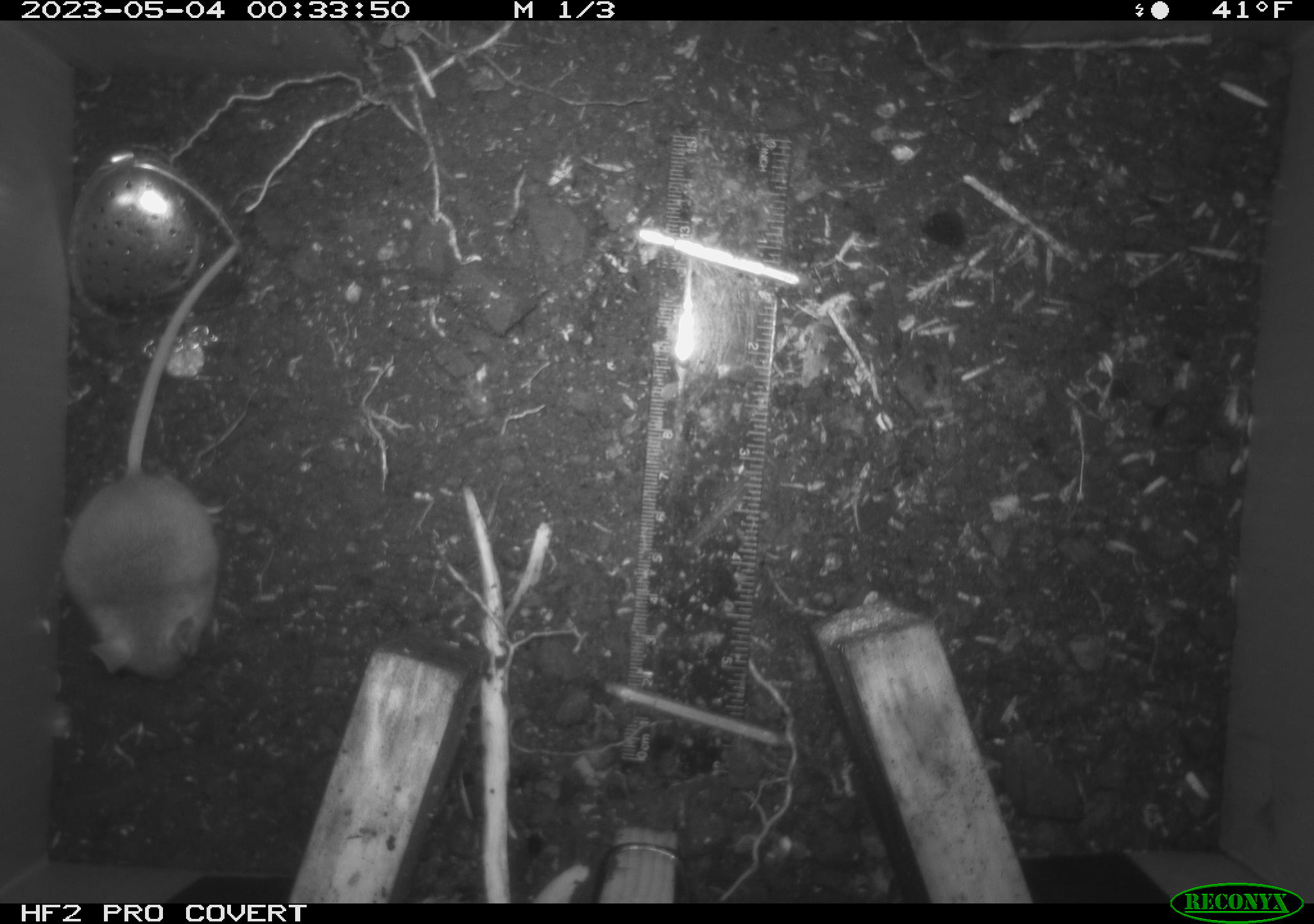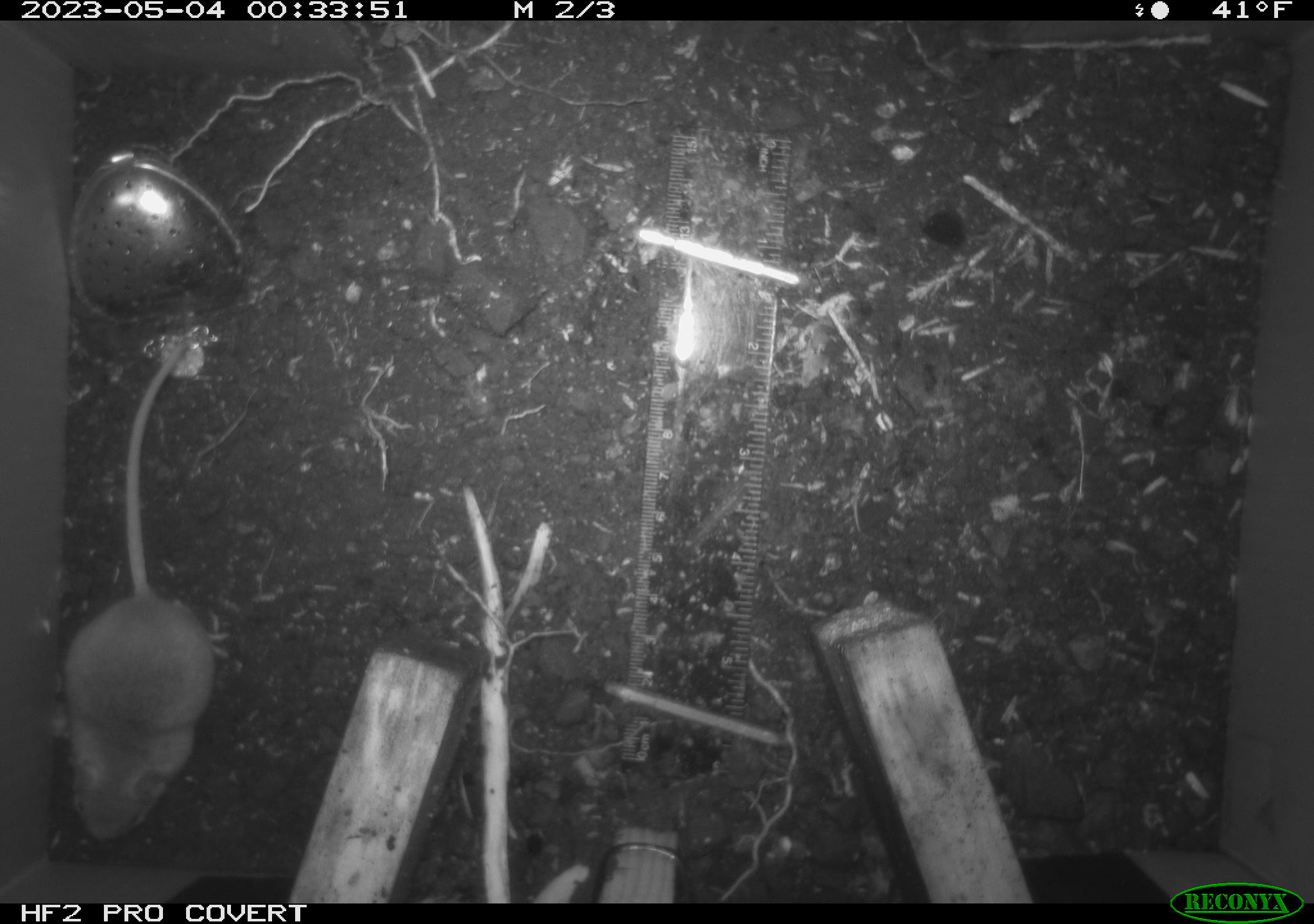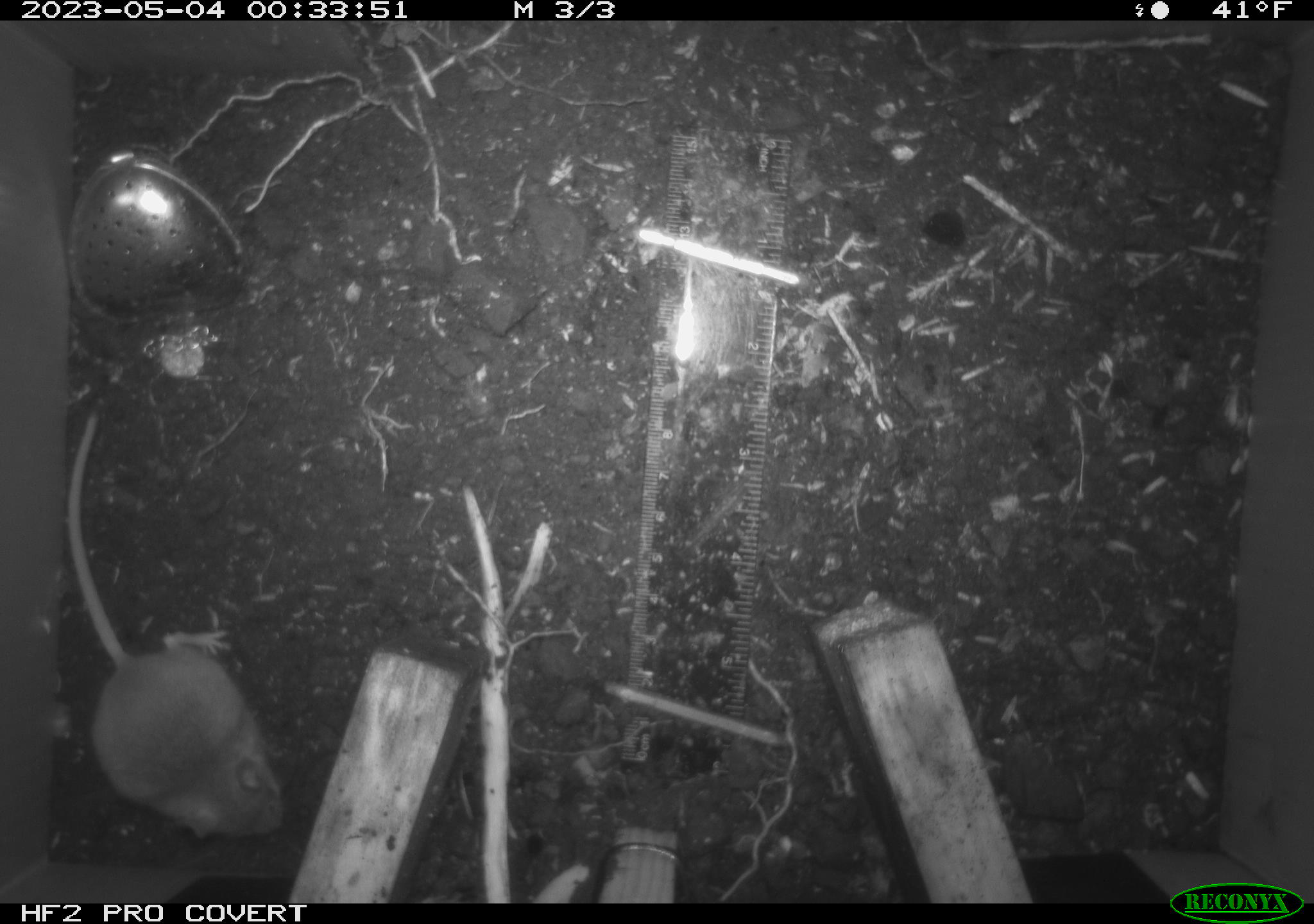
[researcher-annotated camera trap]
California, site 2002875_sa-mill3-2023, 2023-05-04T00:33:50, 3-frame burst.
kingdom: Animalia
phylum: Chordata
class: Mammalia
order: Rodentia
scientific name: Rodentia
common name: mouse species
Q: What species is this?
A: Mouse species (Rodentia).